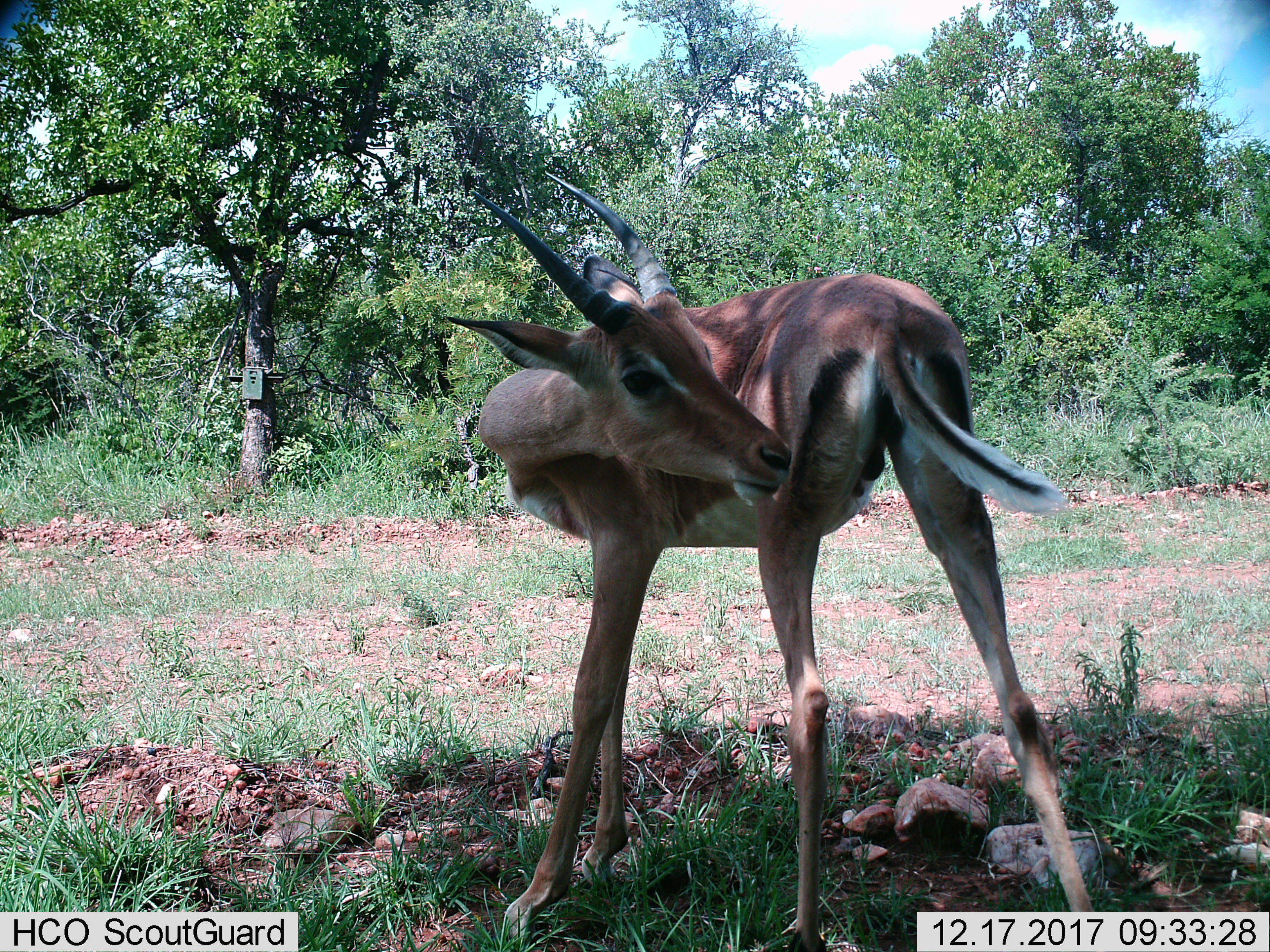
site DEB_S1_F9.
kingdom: Animalia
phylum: Chordata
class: Mammalia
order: Artiodactyla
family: Bovidae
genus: Aepyceros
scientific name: Aepyceros melampus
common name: impala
Impala (Aepyceros melampus), count 1. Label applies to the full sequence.